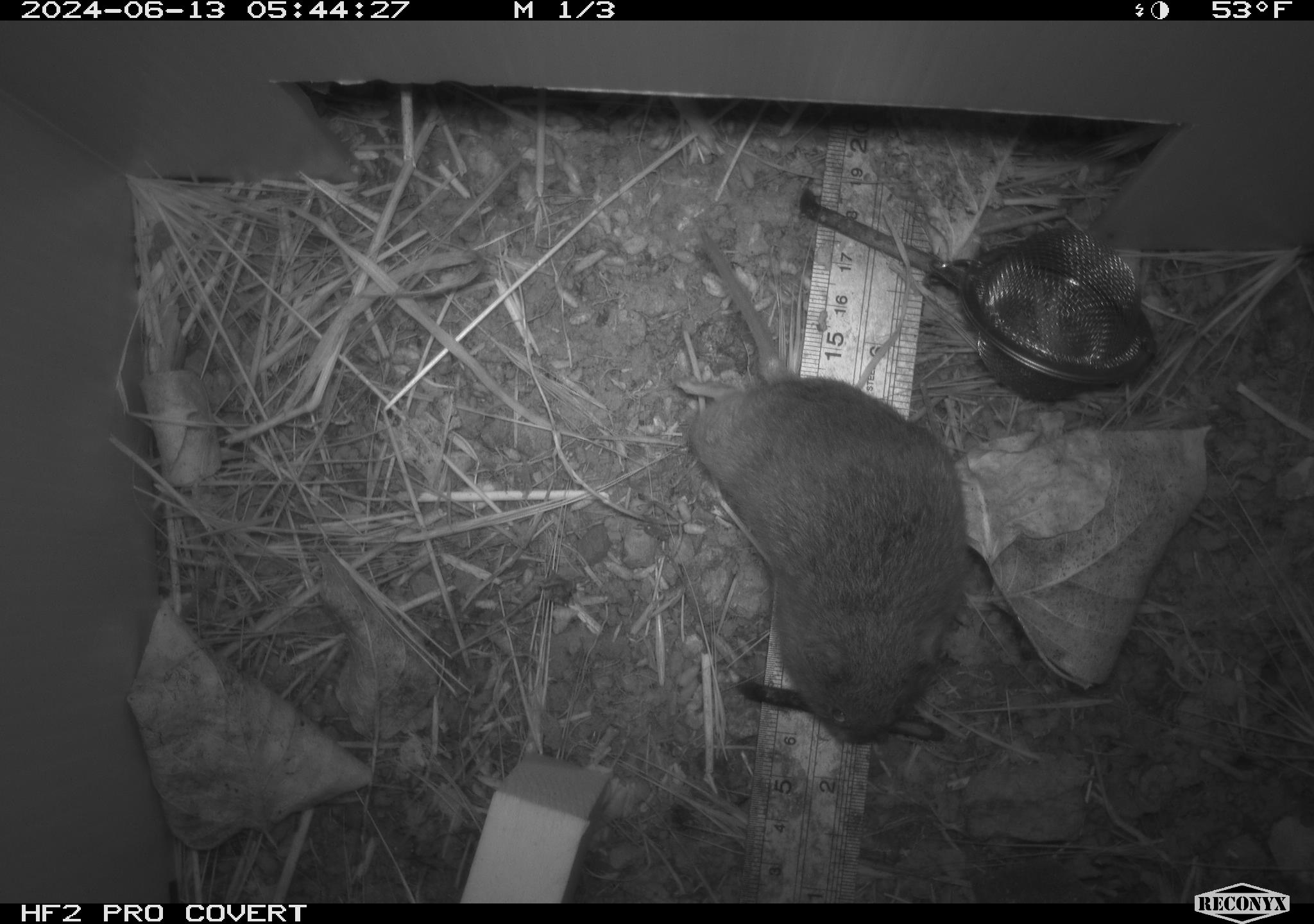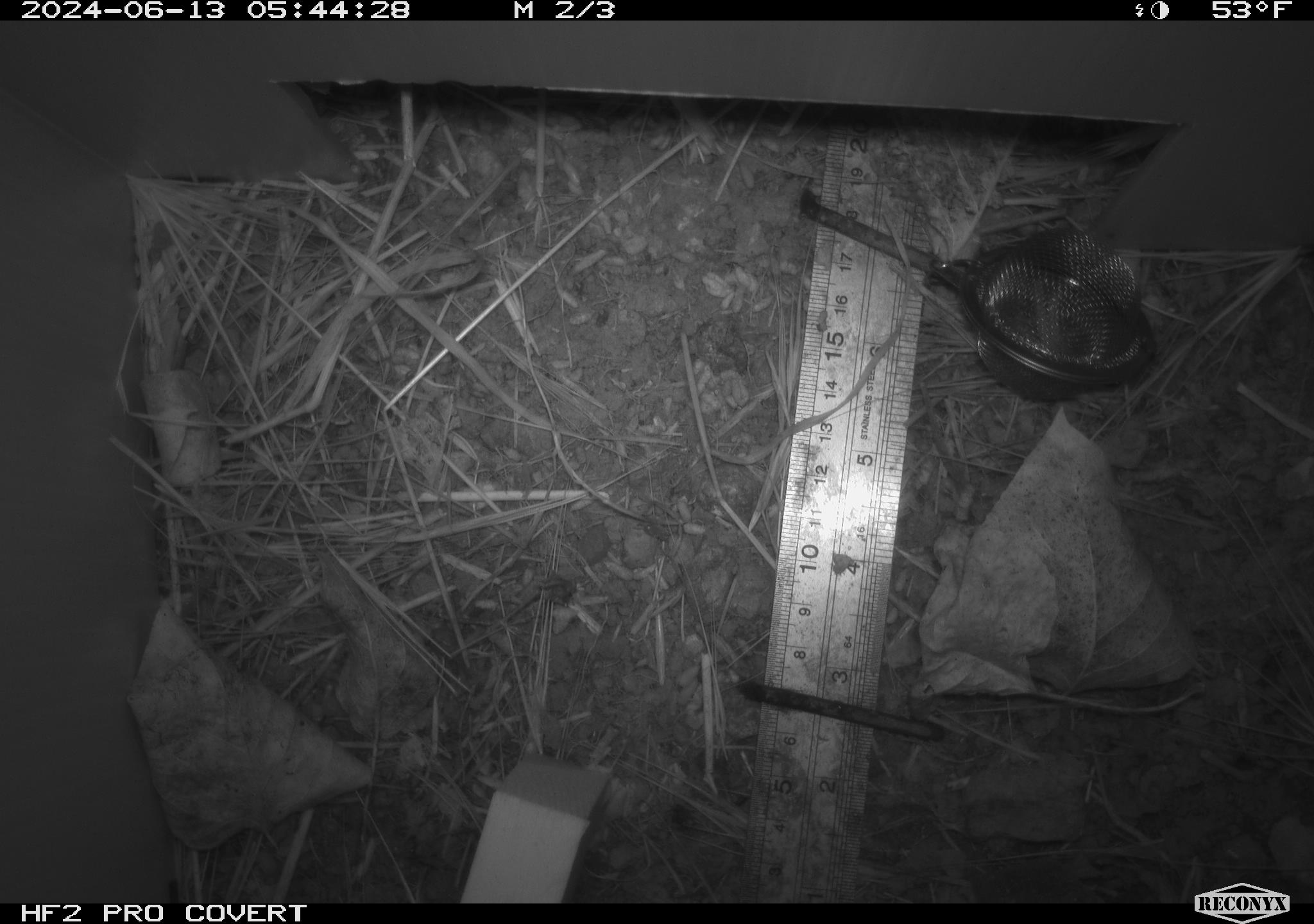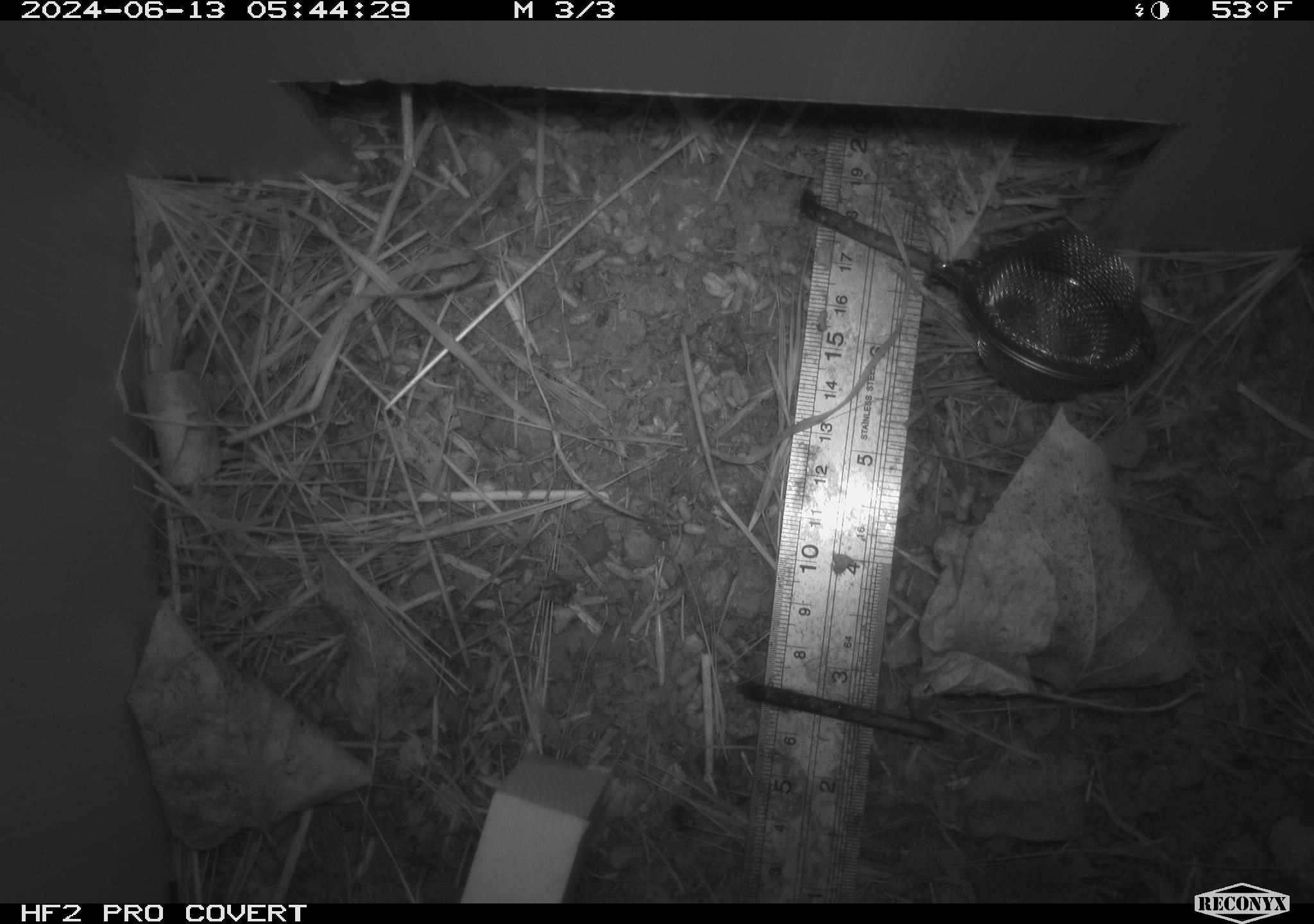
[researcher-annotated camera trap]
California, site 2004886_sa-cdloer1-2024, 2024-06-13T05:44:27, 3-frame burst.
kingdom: Animalia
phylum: Chordata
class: Mammalia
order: Rodentia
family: Cricetidae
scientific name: Arvicolinae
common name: voles, lemmings, and muskrats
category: arvicolinae subfamily